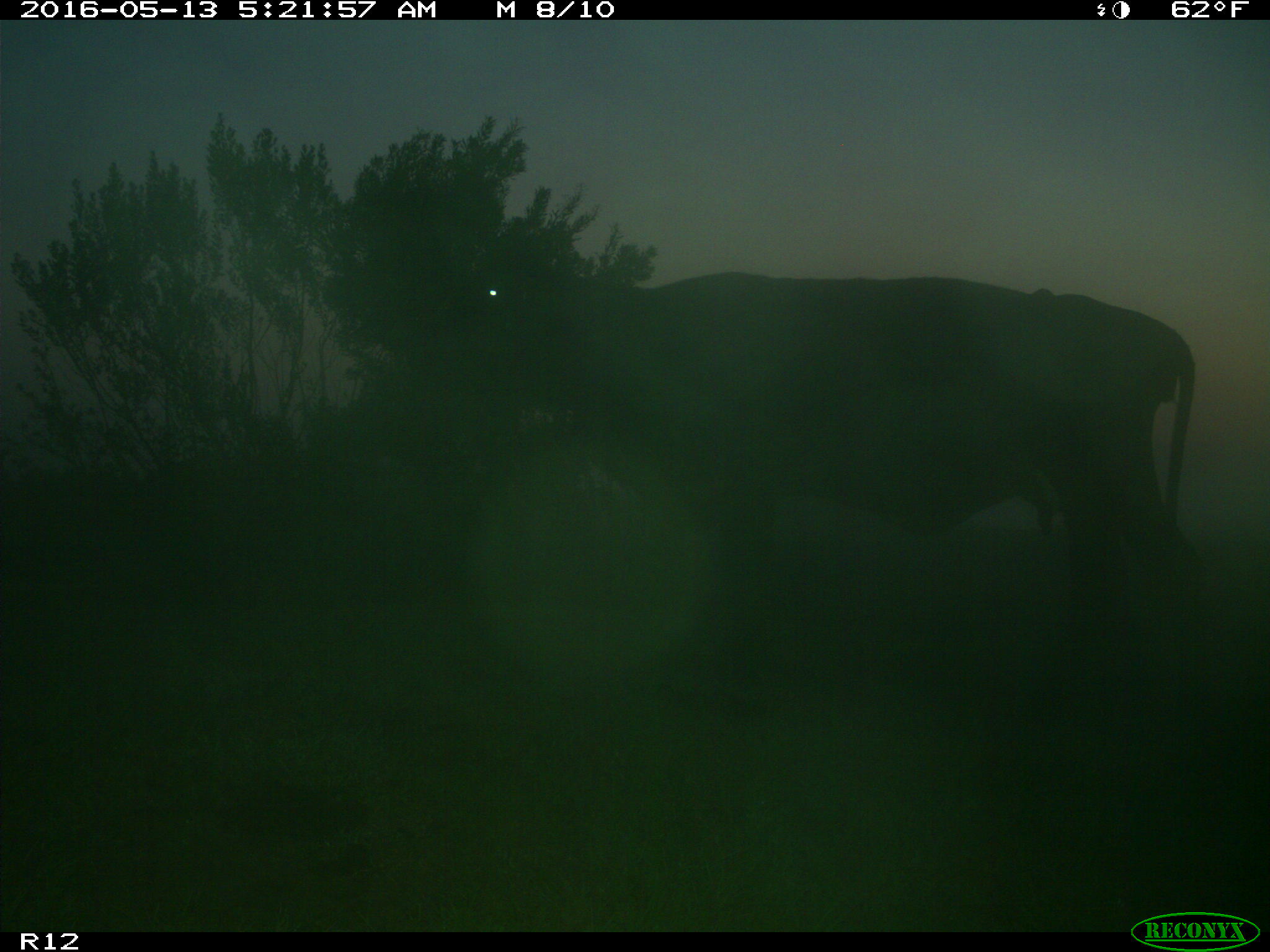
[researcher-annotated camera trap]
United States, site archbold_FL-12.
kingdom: Animalia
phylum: Chordata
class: Mammalia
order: Artiodactyla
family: Bovidae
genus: Bos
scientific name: Bos taurus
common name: domestic cow